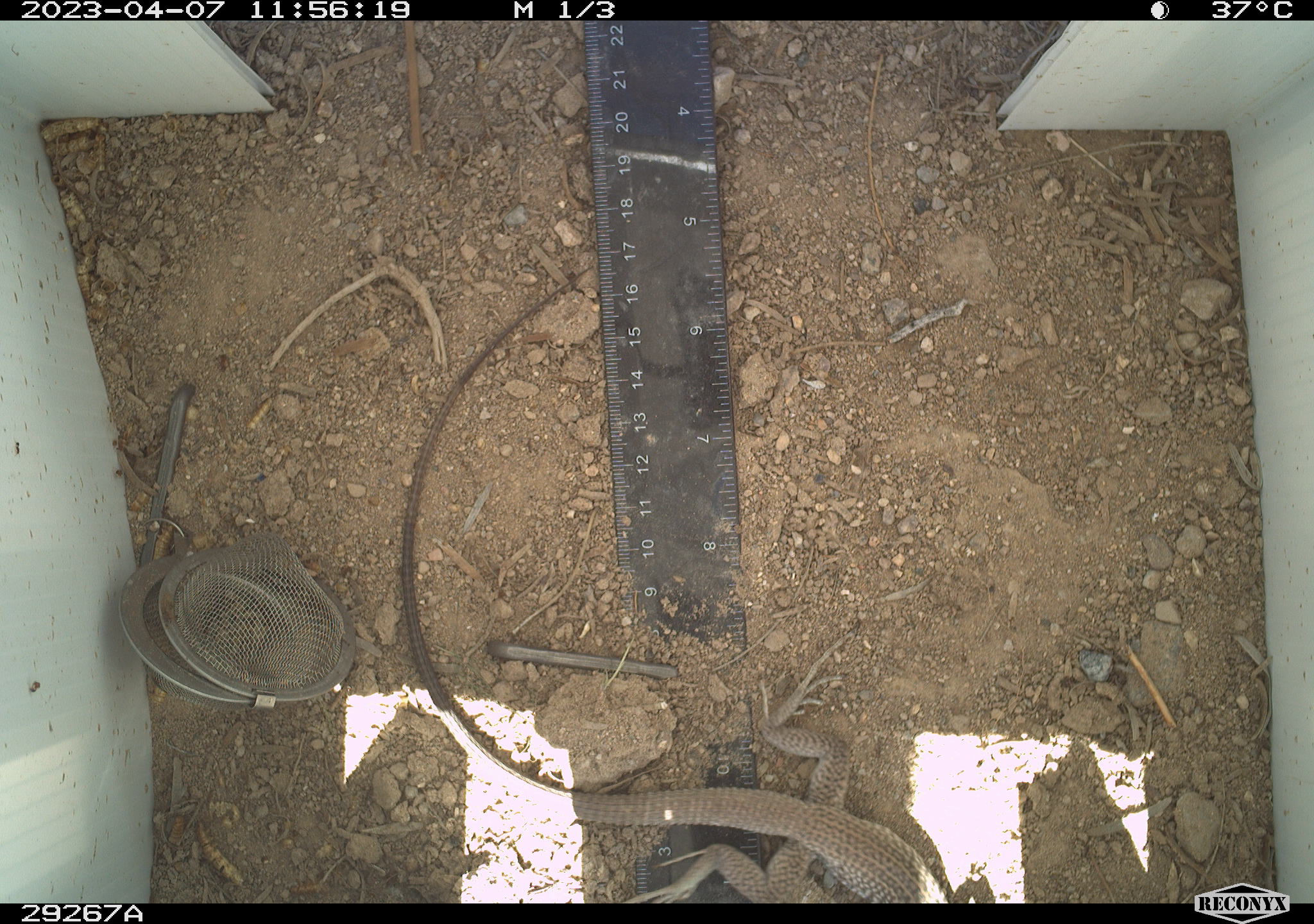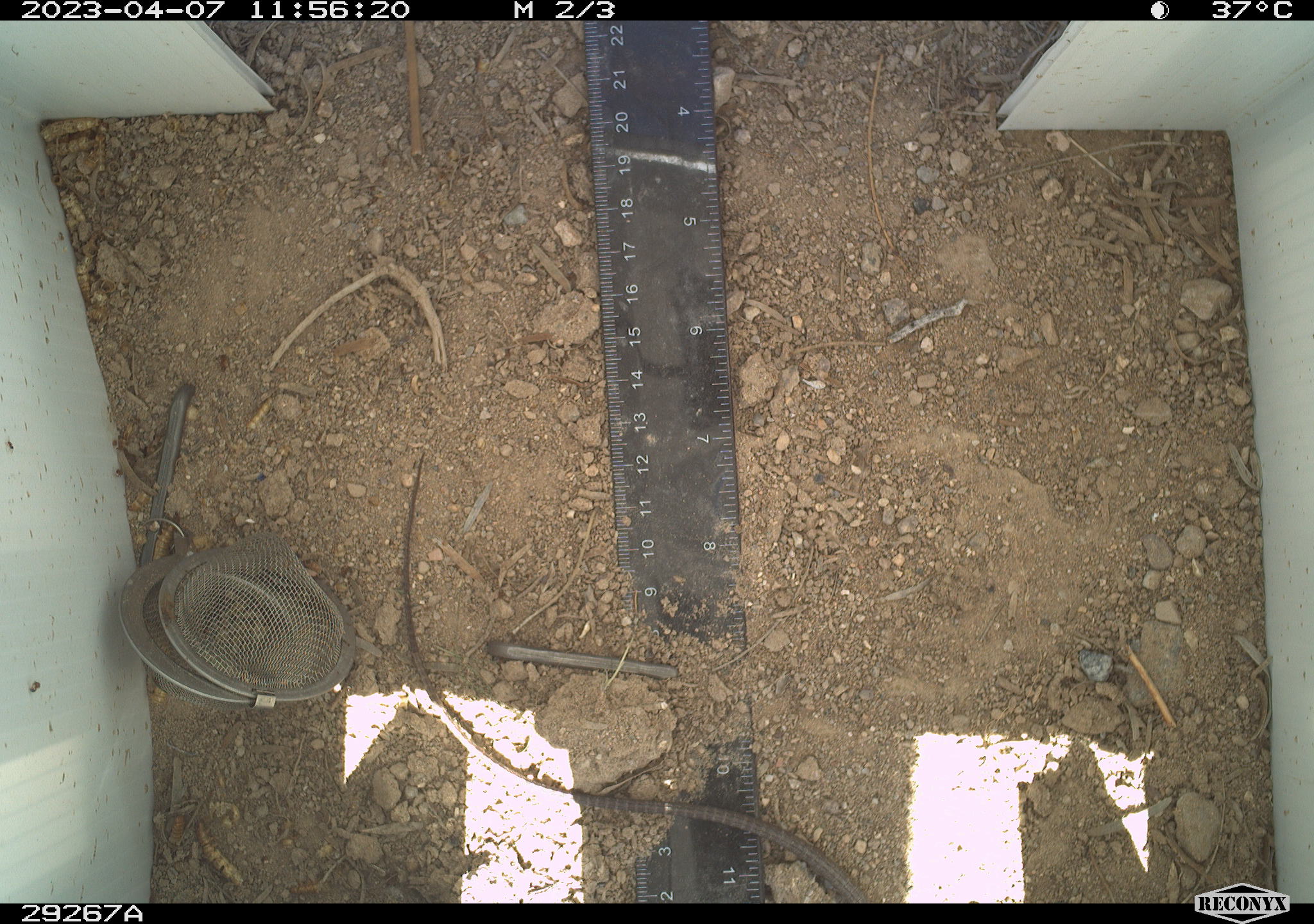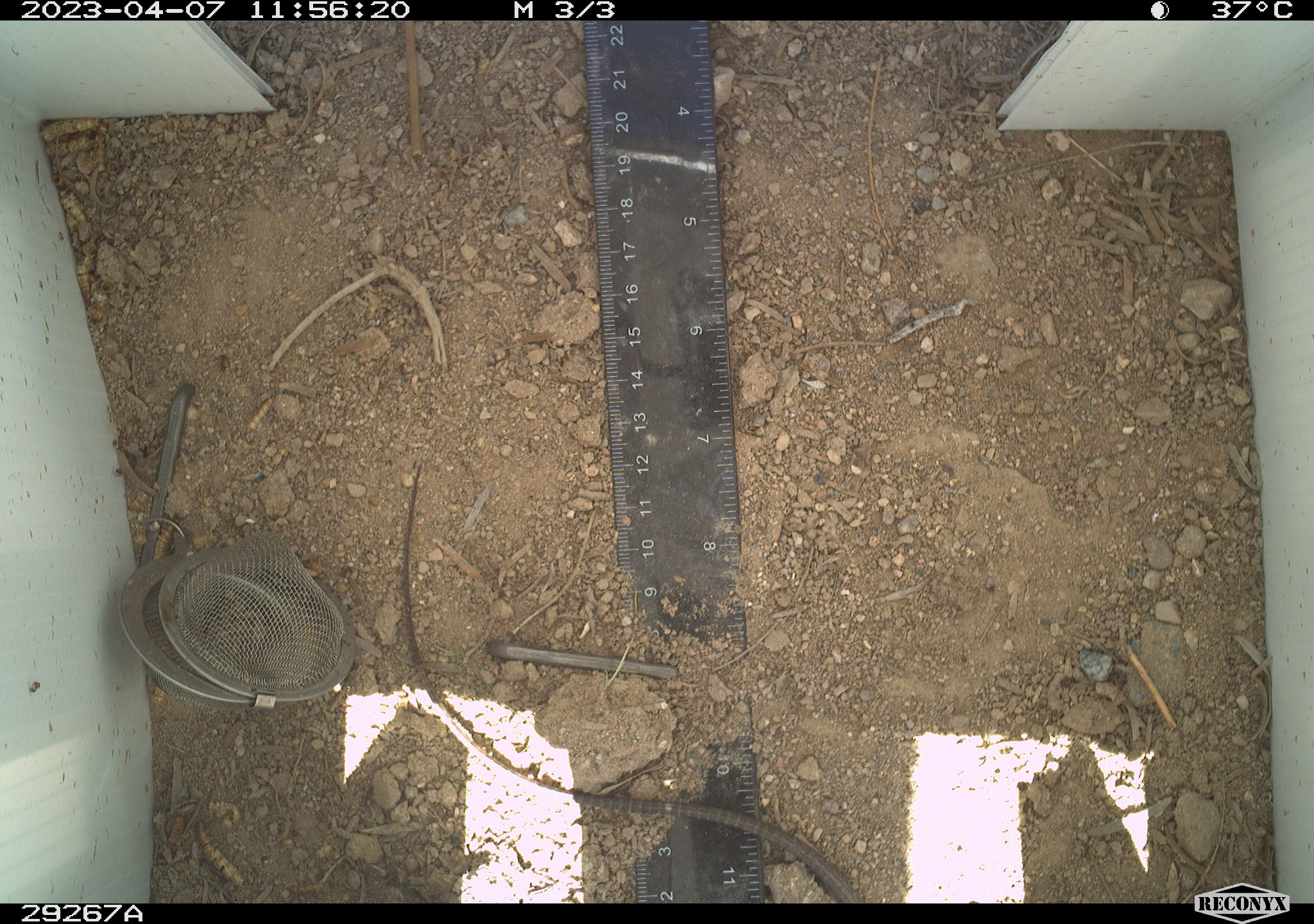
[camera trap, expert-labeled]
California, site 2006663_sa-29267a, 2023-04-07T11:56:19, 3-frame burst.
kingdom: Animalia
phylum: Chordata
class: Reptilia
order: Squamata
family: Teiidae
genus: Aspidoscelis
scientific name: Aspidoscelis tigris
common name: western whiptail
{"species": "western whiptail (Aspidoscelis tigris)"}